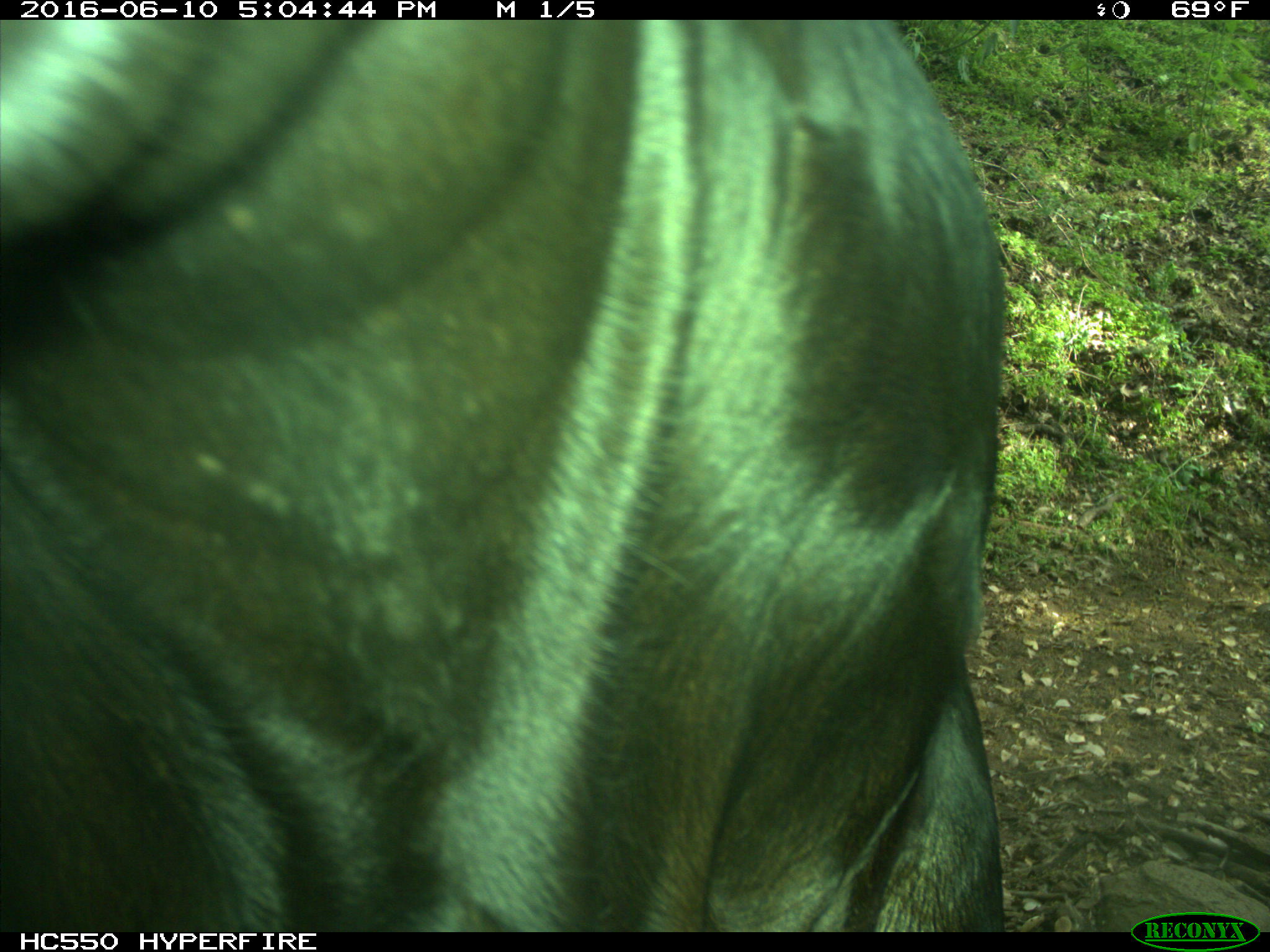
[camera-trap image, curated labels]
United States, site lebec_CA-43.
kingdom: Animalia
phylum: Chordata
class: Mammalia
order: Artiodactyla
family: Bovidae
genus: Bos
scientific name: Bos taurus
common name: domestic cow